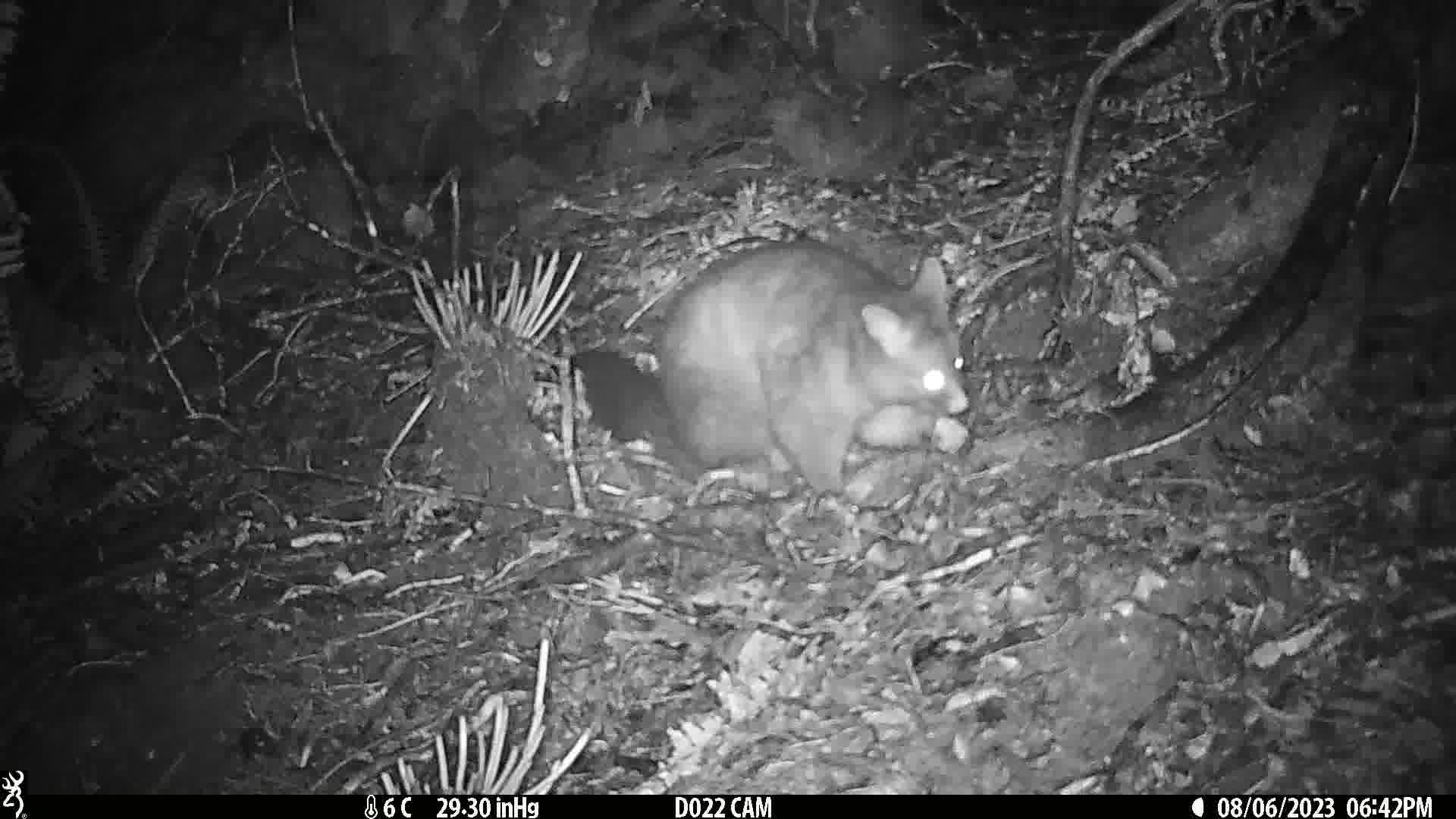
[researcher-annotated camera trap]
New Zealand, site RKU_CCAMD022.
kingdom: Animalia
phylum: Chordata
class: Mammalia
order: Diprotodontia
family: Phalangeridae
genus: Trichosurus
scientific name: Trichosurus vulpecula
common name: common brushtail possum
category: possum